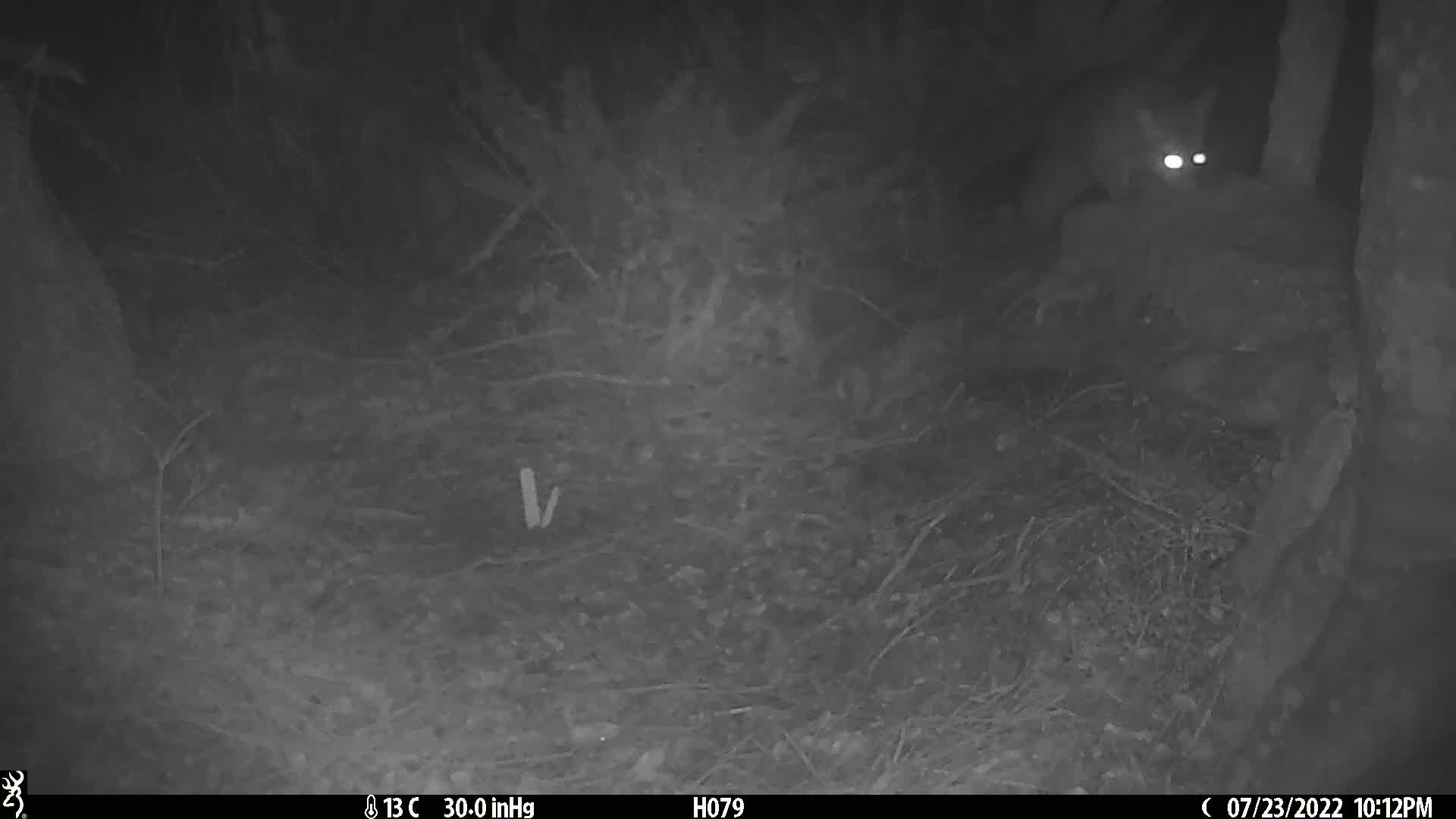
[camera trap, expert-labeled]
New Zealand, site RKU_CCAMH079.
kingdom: Animalia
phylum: Chordata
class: Mammalia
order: Diprotodontia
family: Phalangeridae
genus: Trichosurus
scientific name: Trichosurus vulpecula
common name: common brushtail possum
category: possum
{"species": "possum (common brushtail possum) (Trichosurus vulpecula)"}